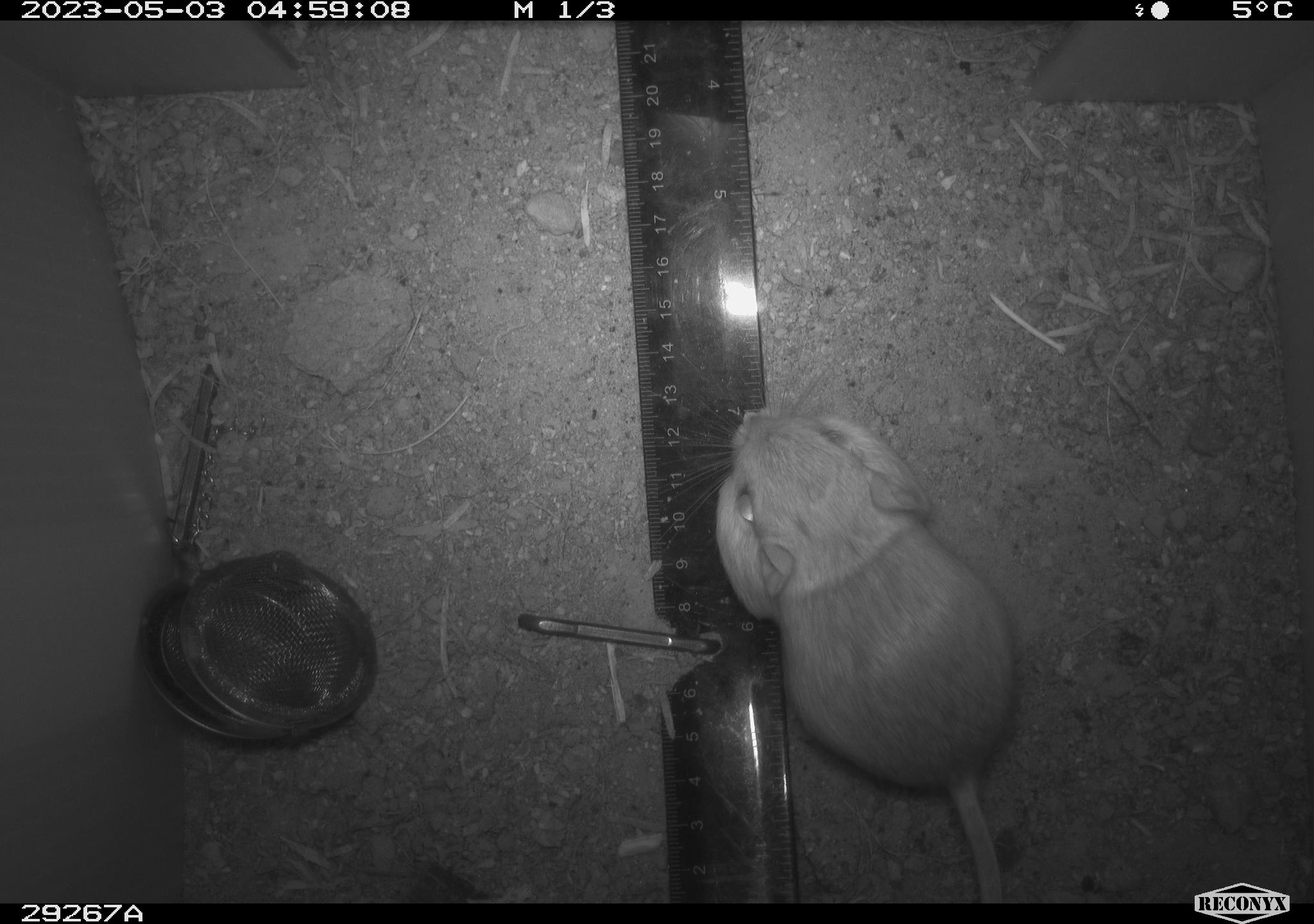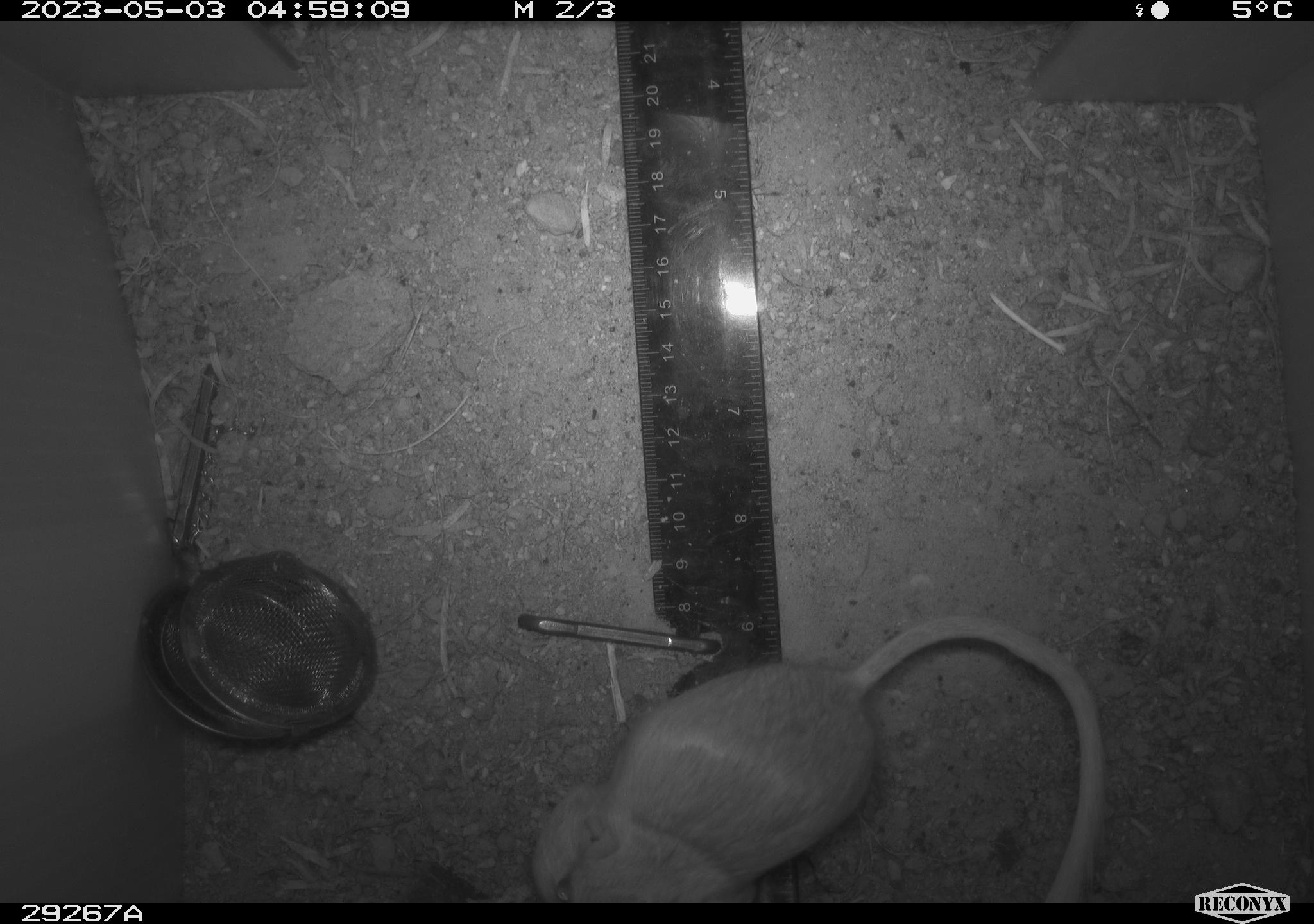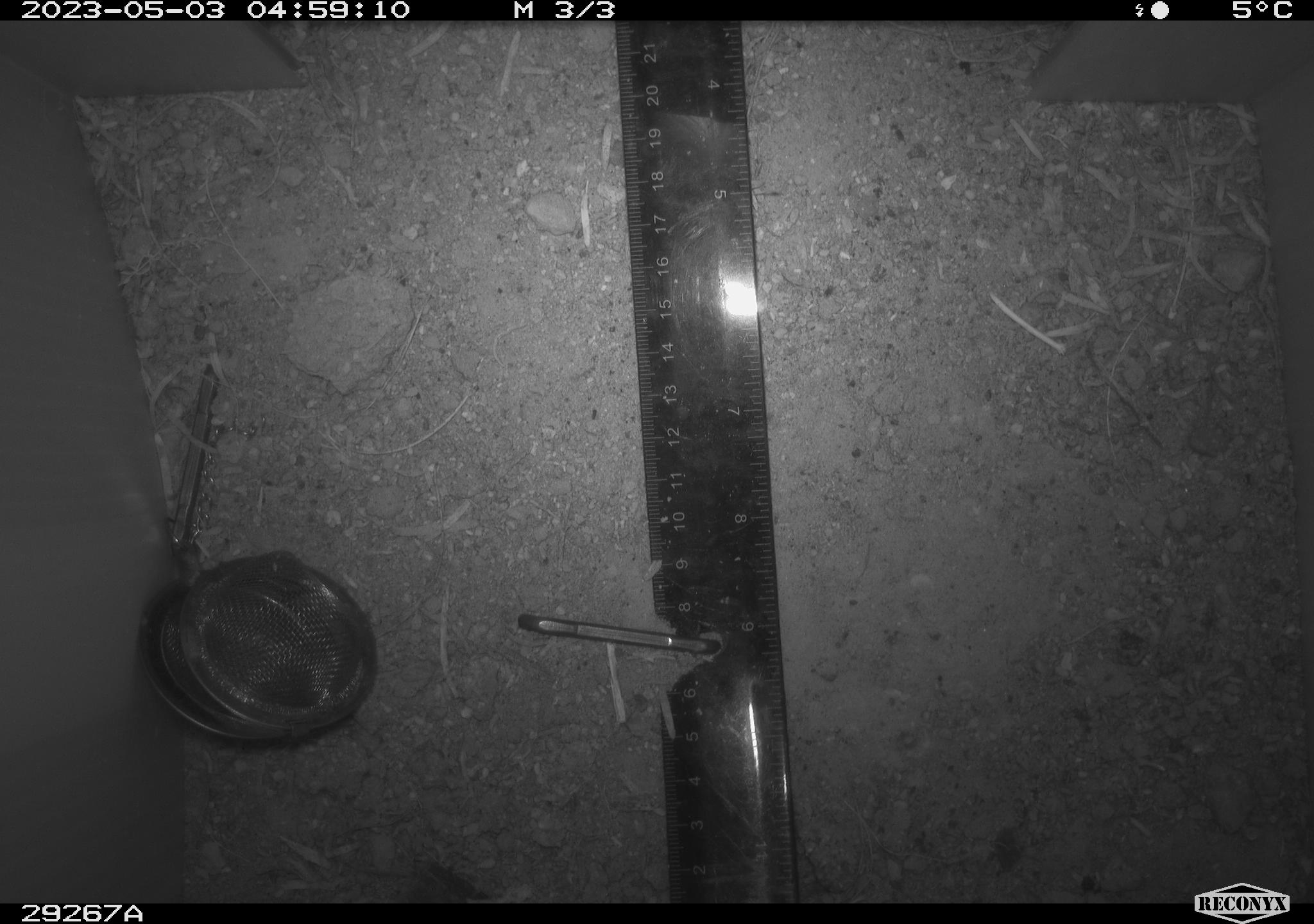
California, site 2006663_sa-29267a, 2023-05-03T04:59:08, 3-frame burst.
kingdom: Animalia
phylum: Chordata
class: Mammalia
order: Rodentia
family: Heteromyidae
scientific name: Heteromyidae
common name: kangaroo rats and pocket mice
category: heteromyidae family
Heteromyidae family (kangaroo rats and pocket mice) (Heteromyidae).